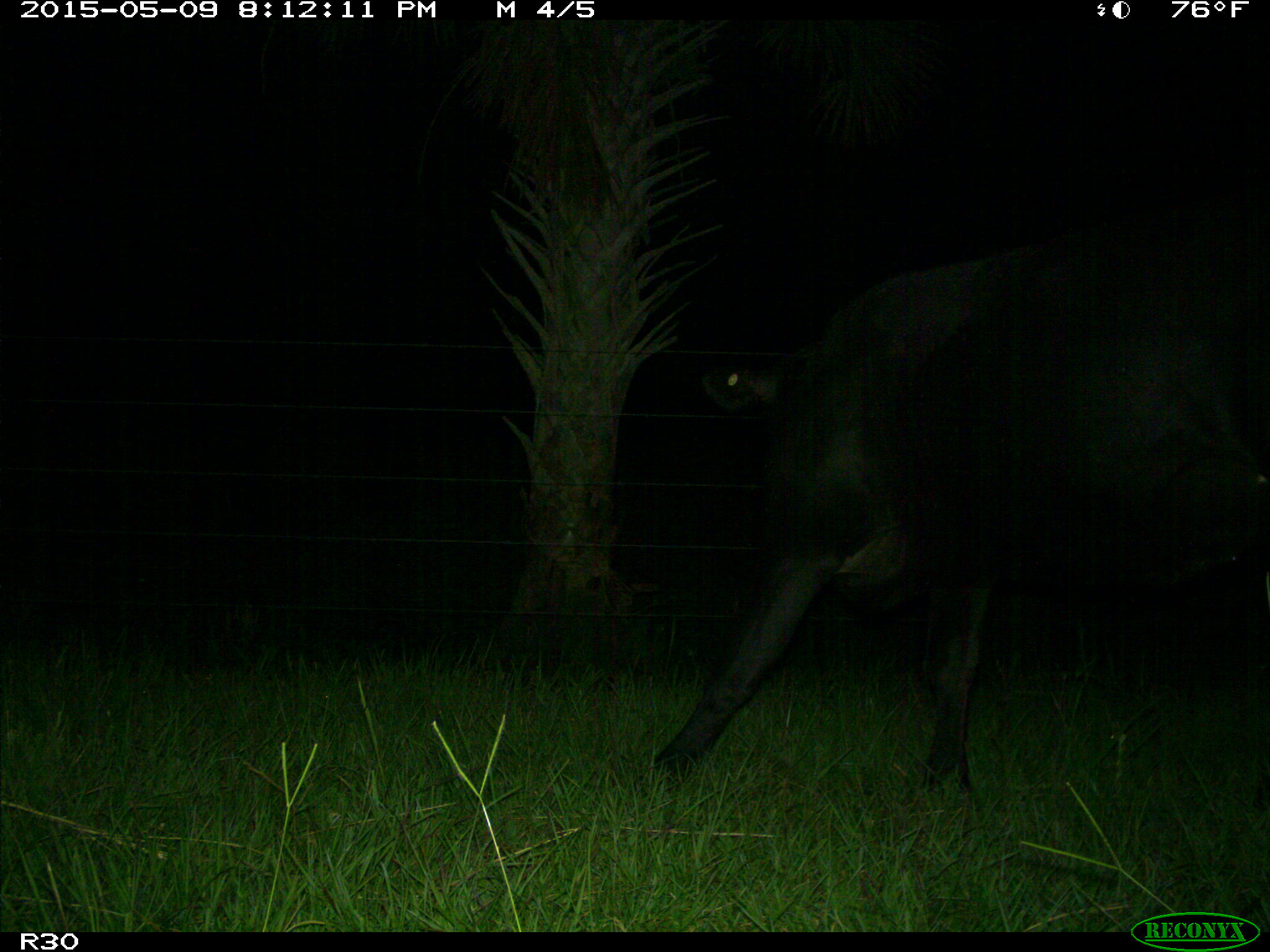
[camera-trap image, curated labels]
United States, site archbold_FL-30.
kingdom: Animalia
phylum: Chordata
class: Mammalia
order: Artiodactyla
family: Bovidae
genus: Bos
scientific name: Bos taurus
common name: domestic cow